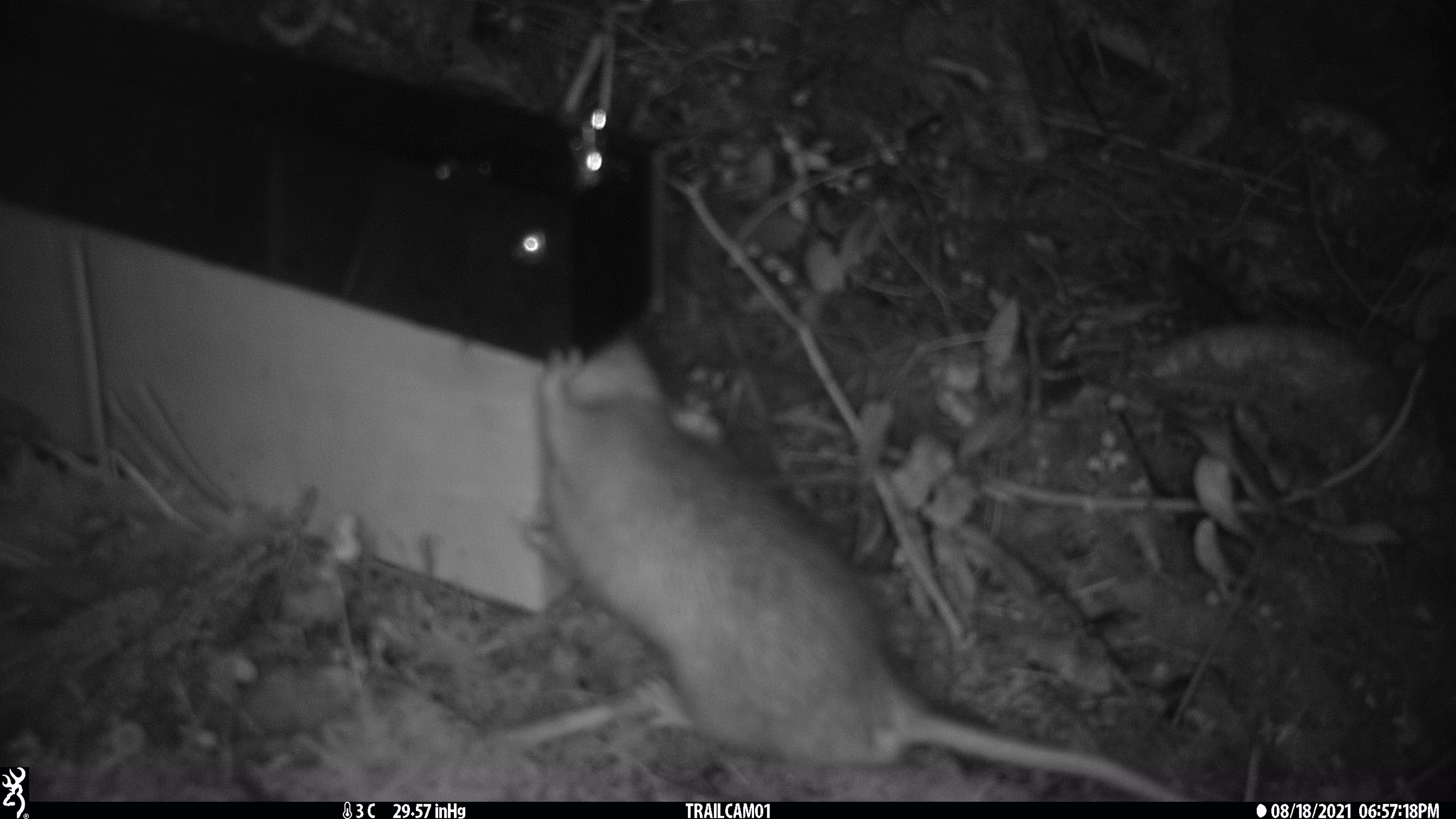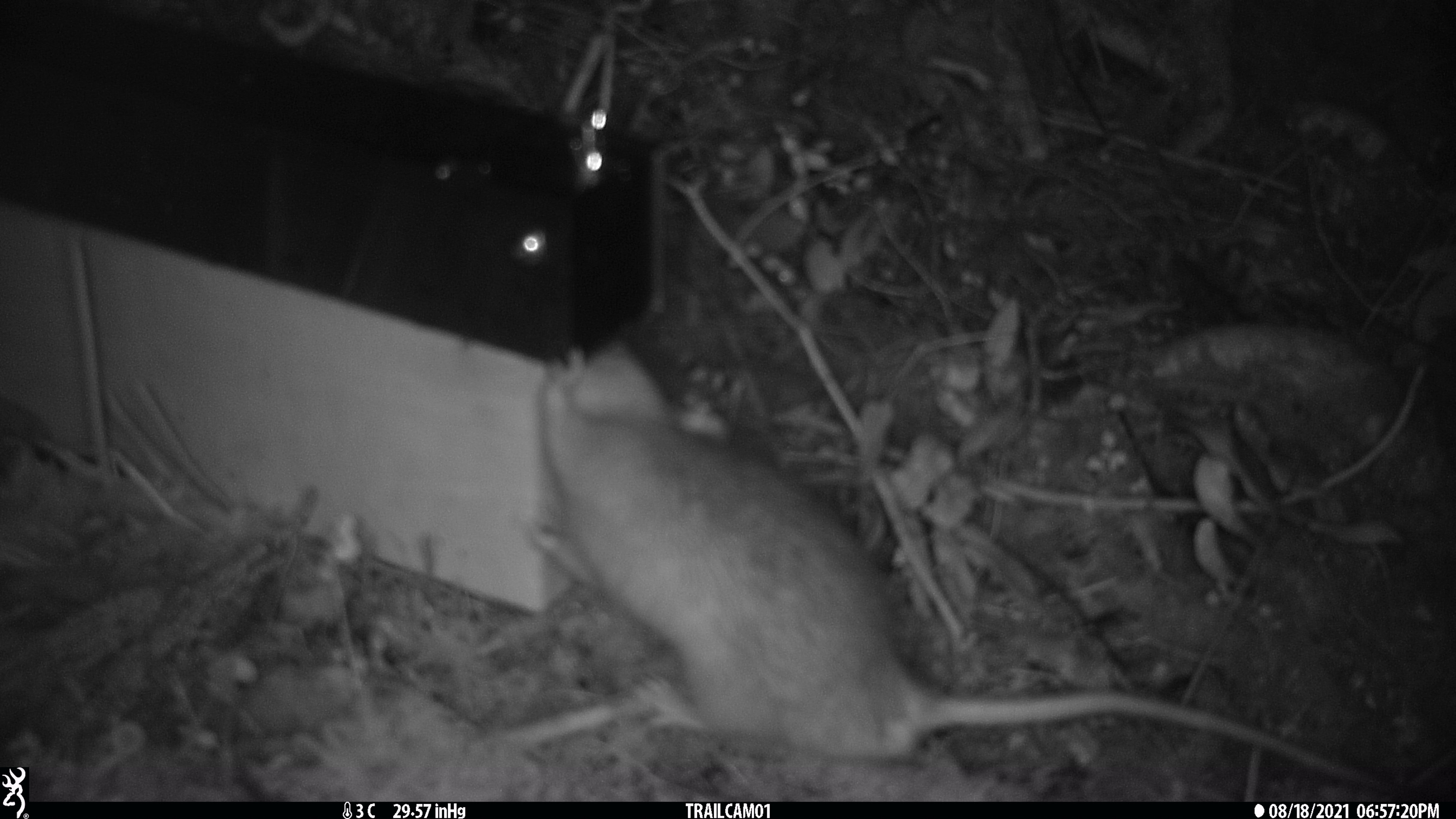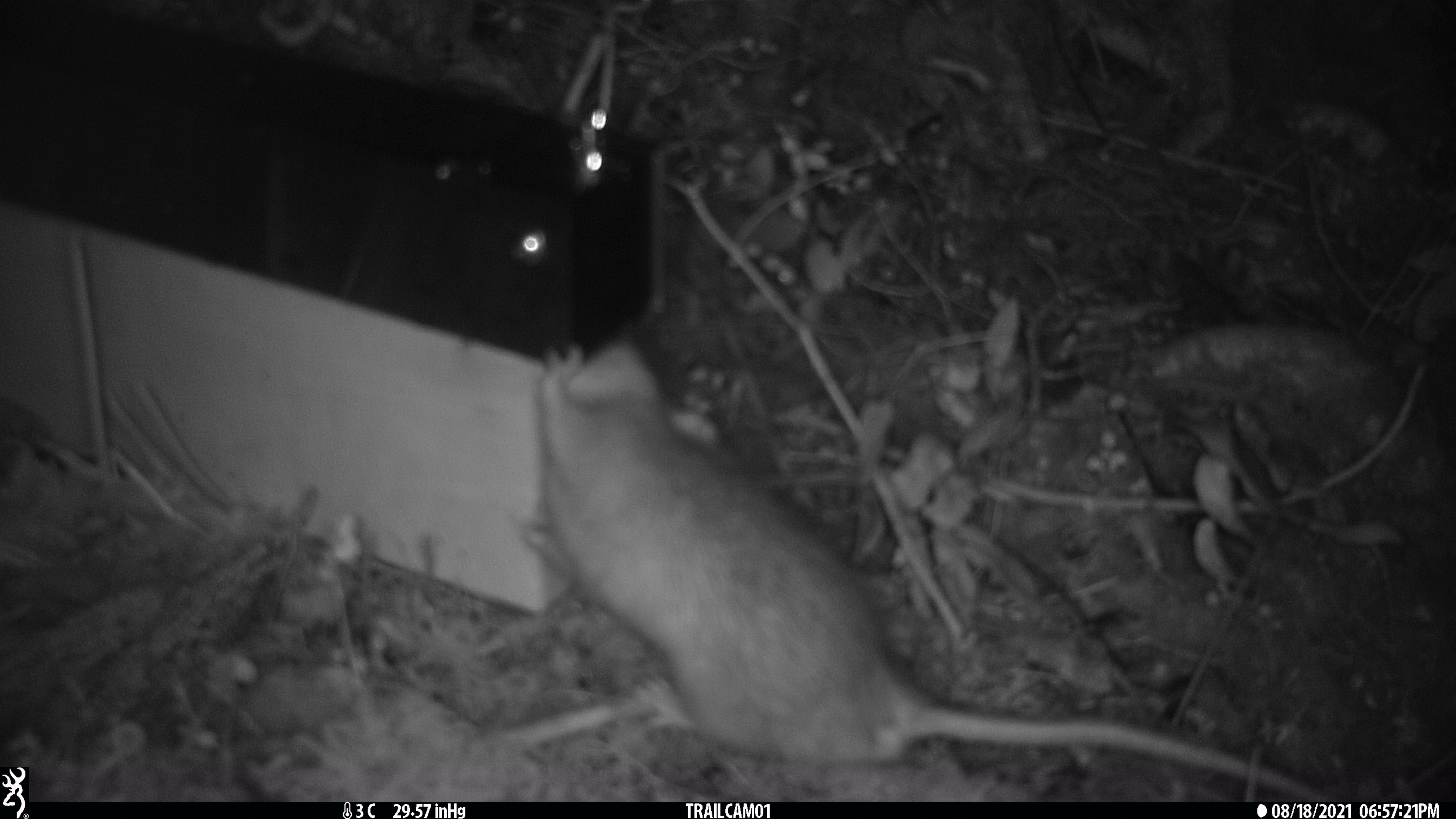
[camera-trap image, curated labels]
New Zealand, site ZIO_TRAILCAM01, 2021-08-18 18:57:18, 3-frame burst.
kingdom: Animalia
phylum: Chordata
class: Mammalia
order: Rodentia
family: Muridae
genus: Rattus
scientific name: Rattus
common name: rat